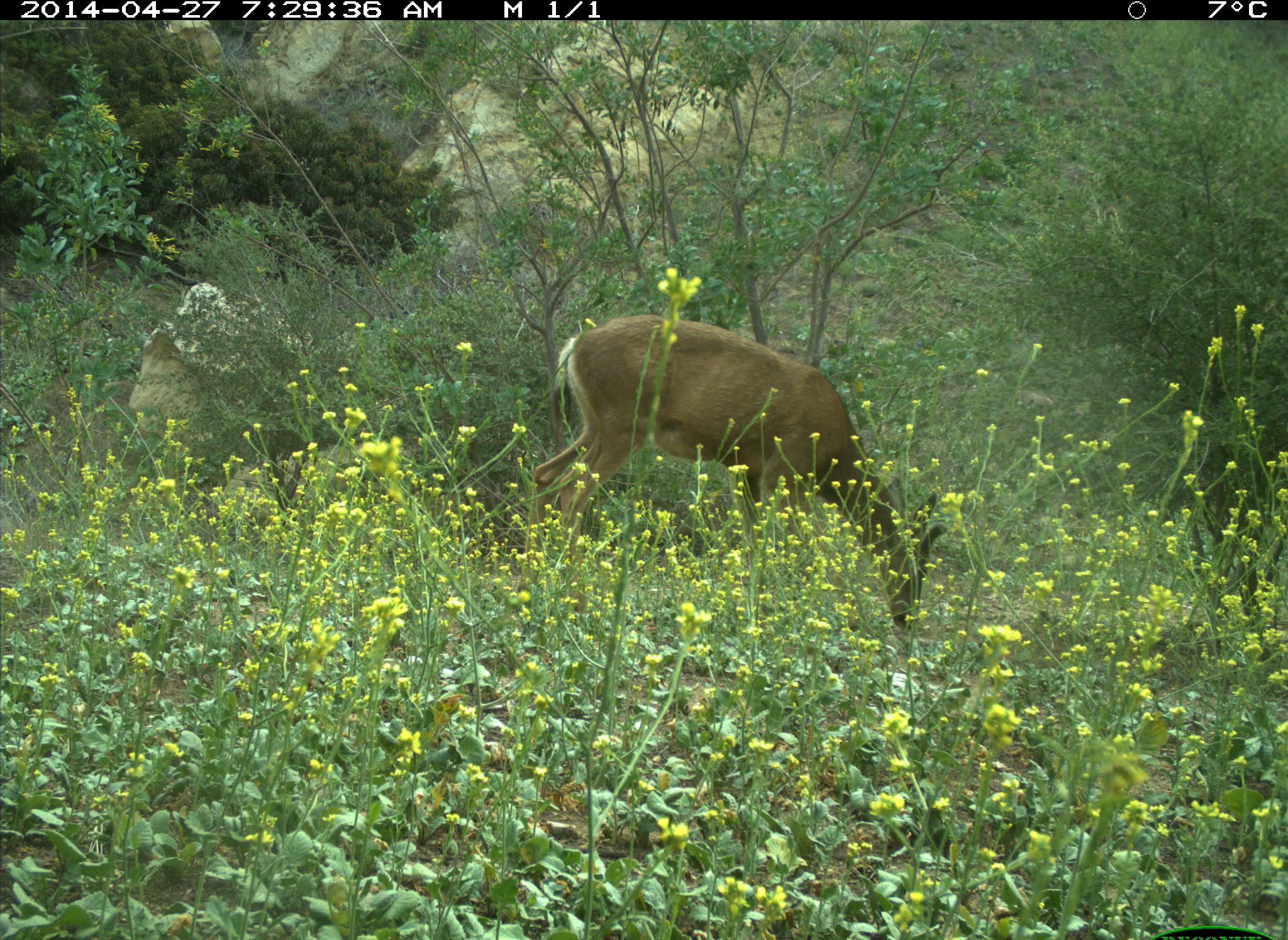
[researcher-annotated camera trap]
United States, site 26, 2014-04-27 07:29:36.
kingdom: Animalia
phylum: Chordata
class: Mammalia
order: Artiodactyla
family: Cervidae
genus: Odocoileus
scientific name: Odocoileus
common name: deer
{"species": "deer (Odocoileus)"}